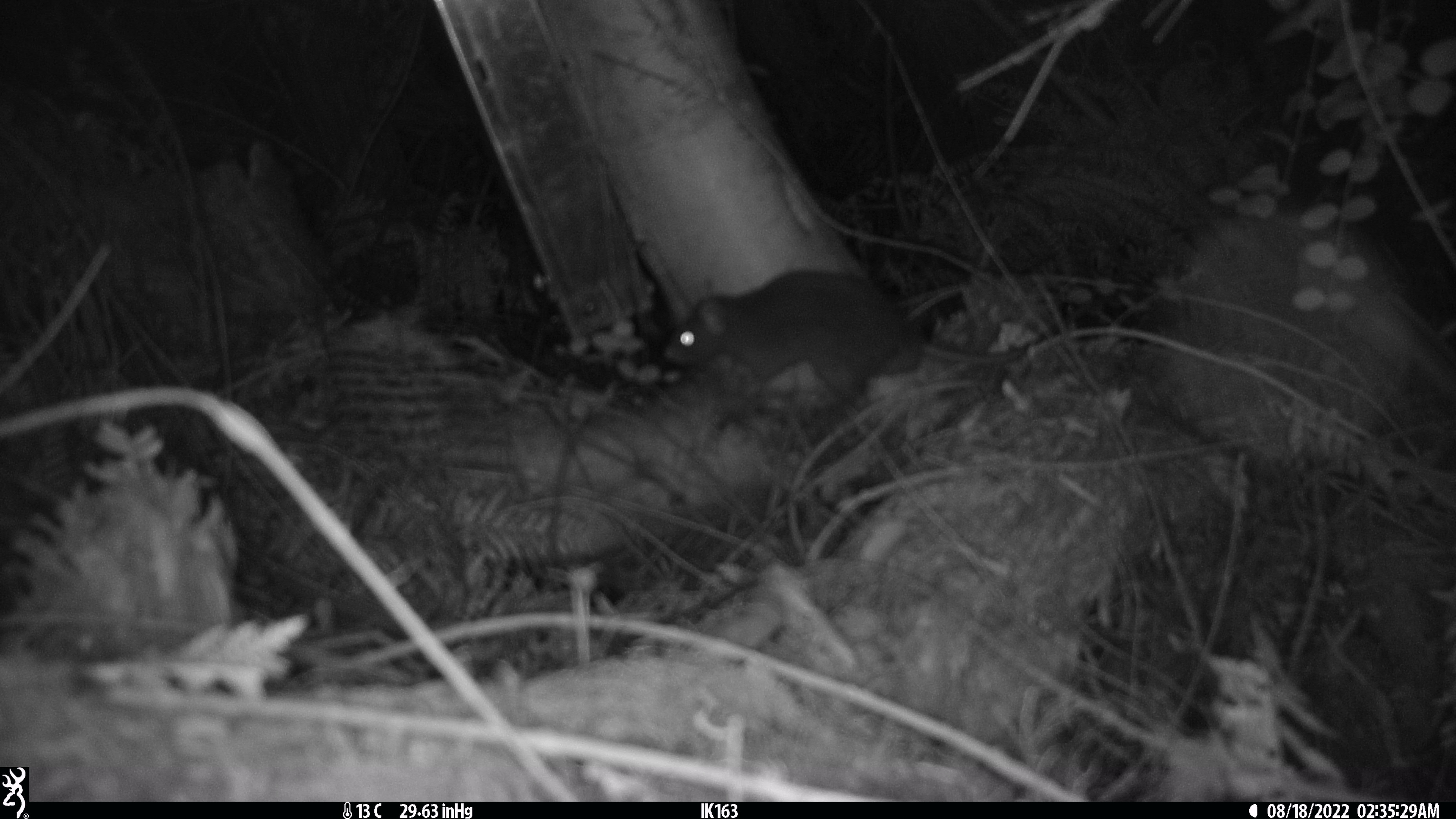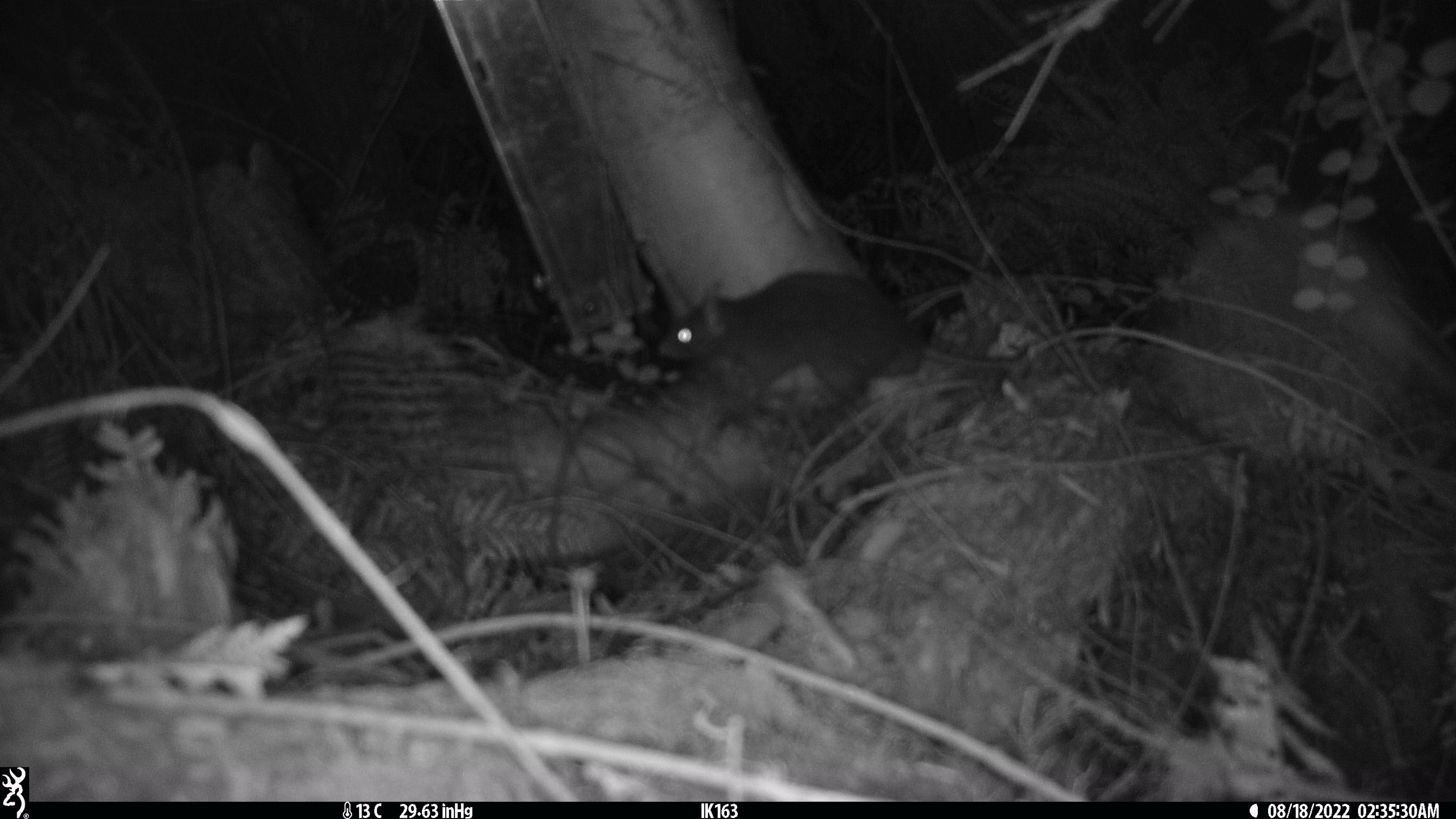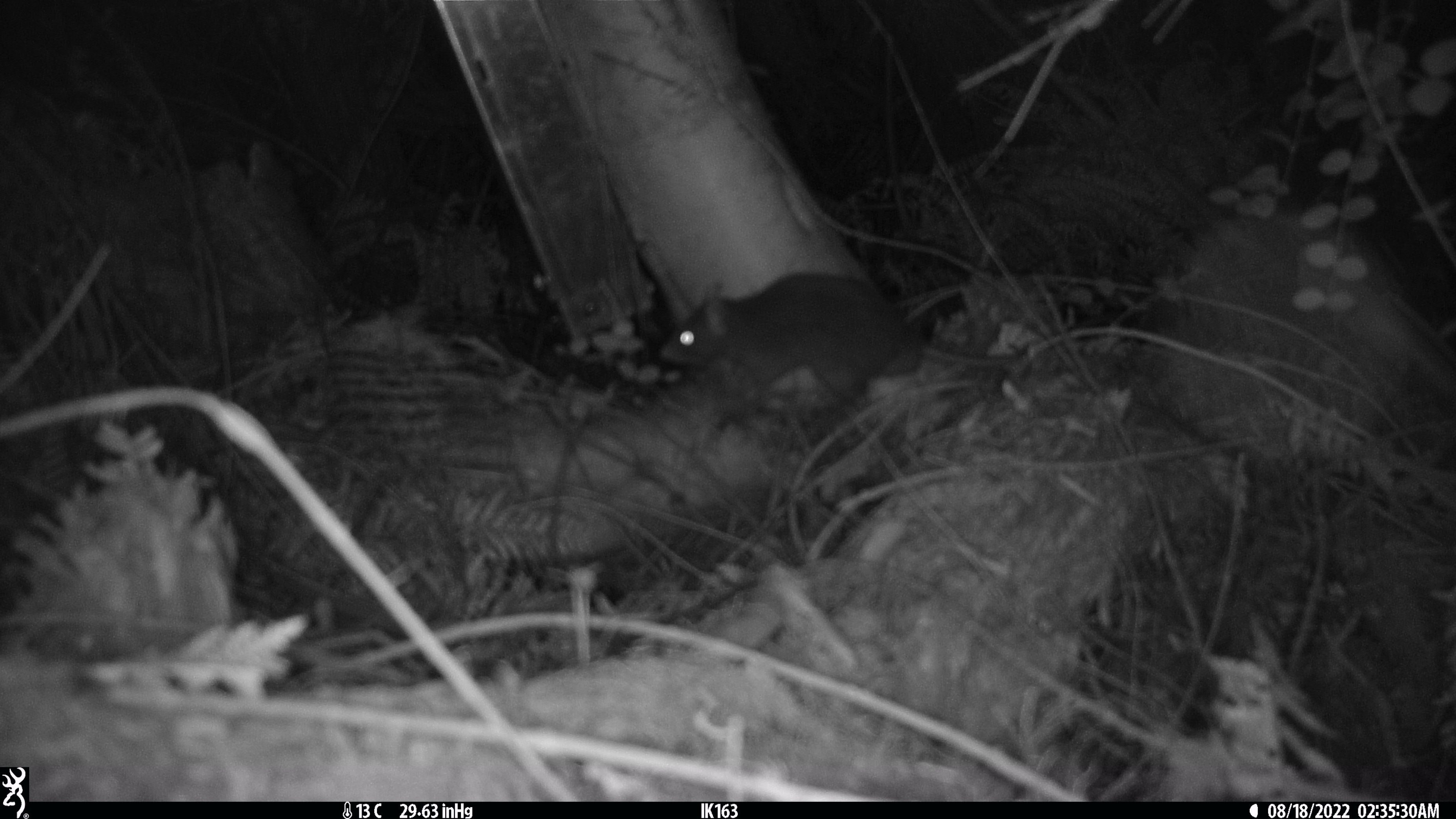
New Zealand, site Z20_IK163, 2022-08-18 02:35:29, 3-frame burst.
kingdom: Animalia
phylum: Chordata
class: Mammalia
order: Rodentia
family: Muridae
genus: Rattus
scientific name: Rattus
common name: rat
Rat (Rattus).